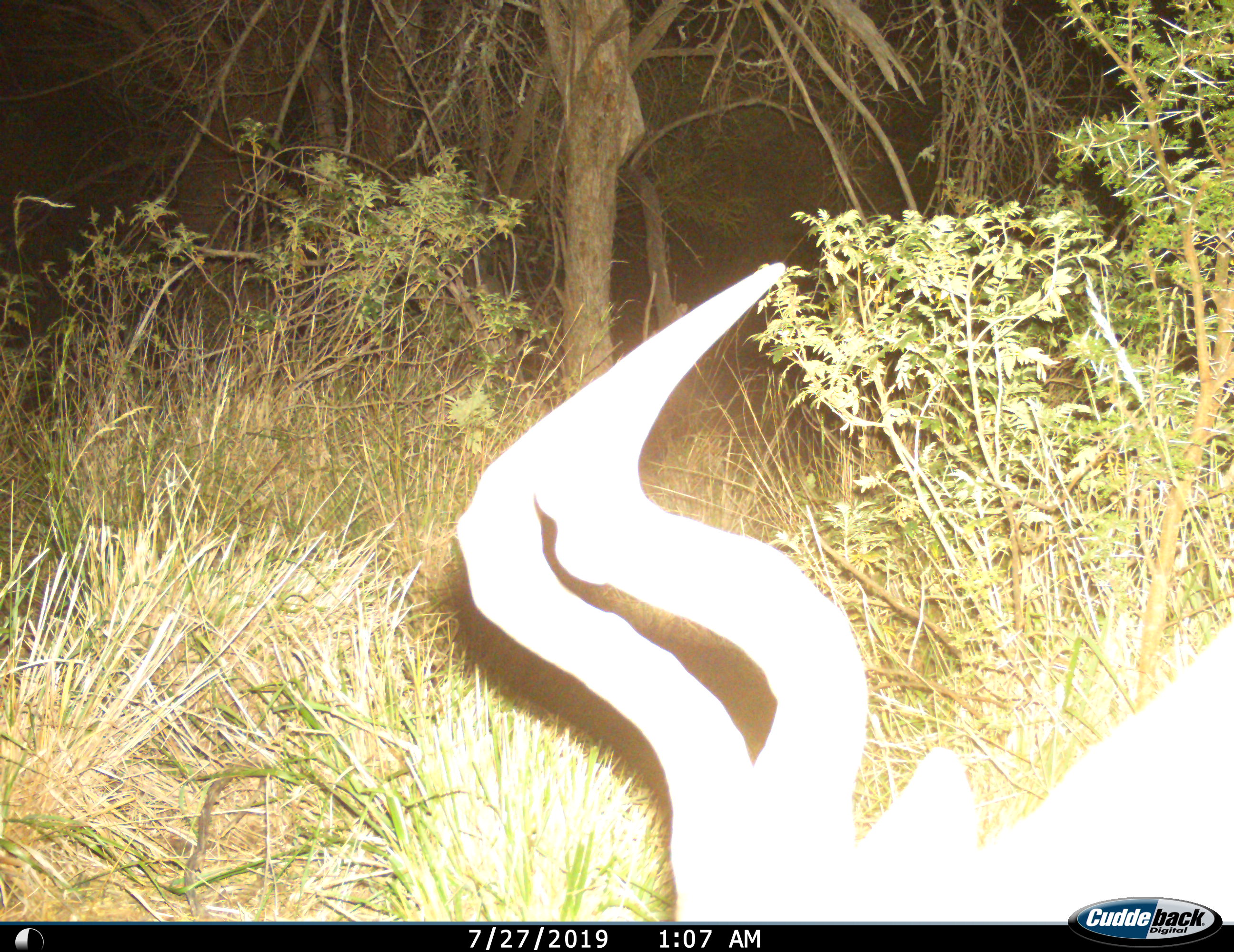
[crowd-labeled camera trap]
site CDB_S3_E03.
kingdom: Animalia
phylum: Chordata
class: Mammalia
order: Artiodactyla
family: Bovidae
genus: Tragelaphus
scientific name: Tragelaphus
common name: kudu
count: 1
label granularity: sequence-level